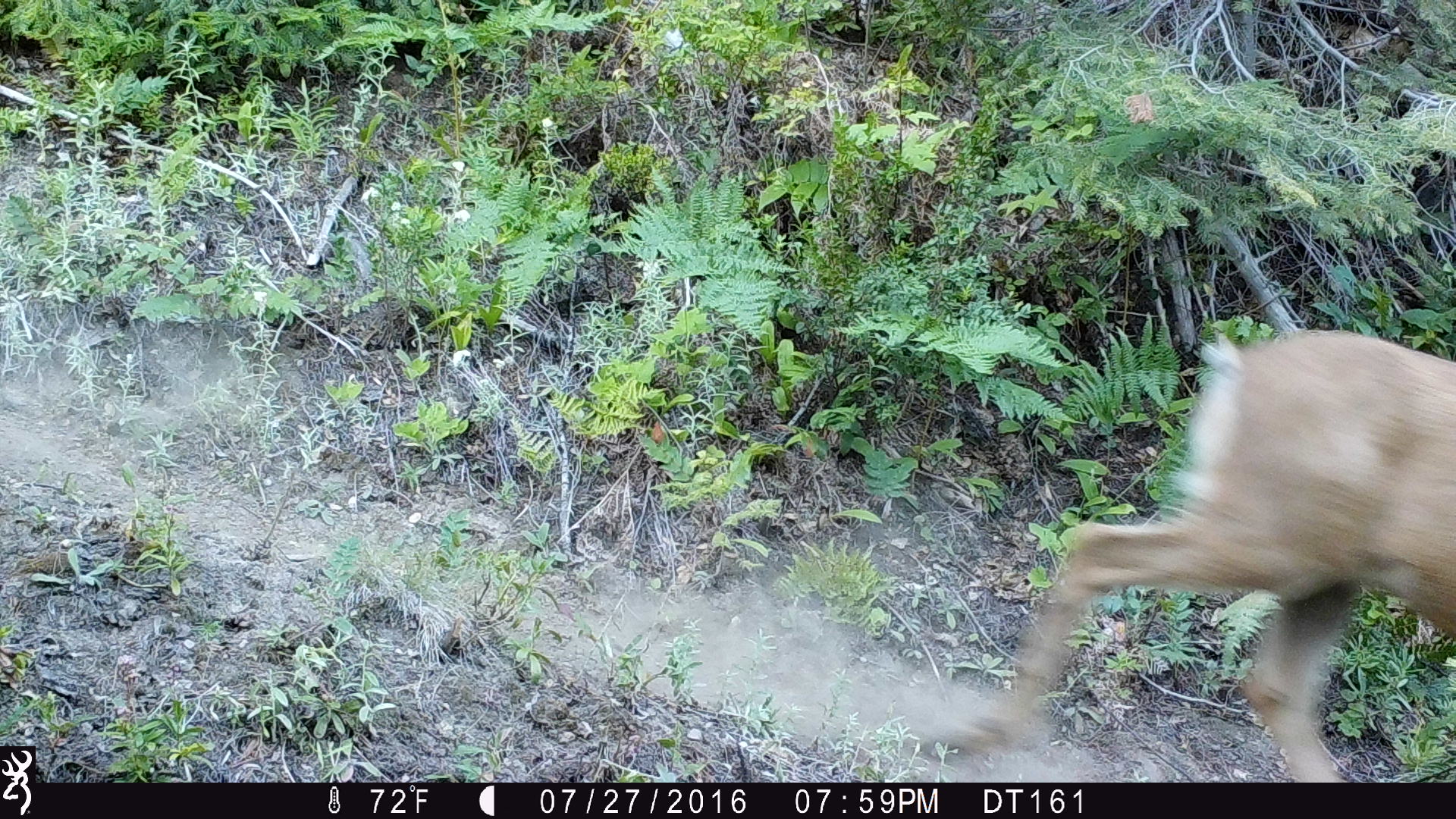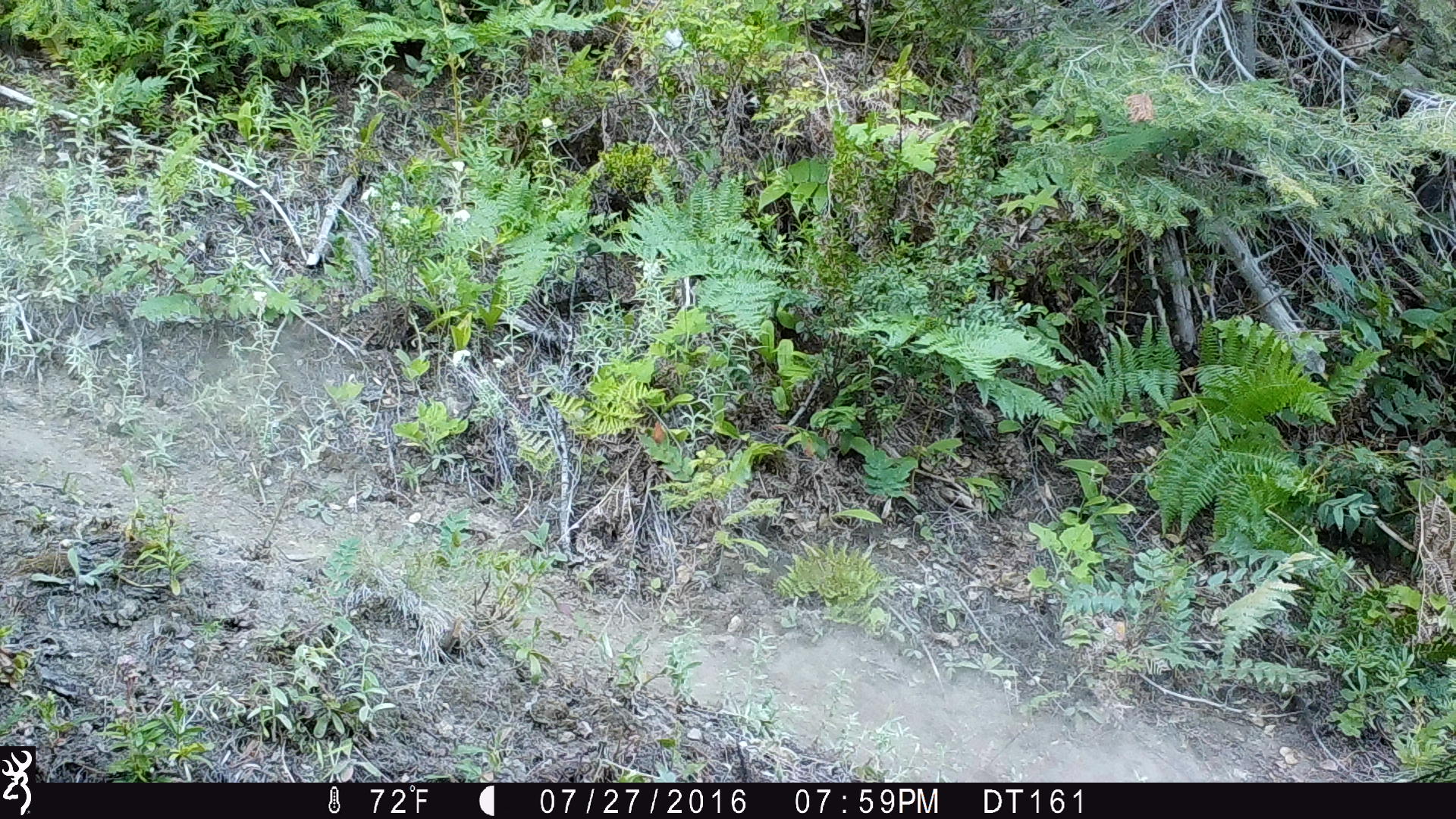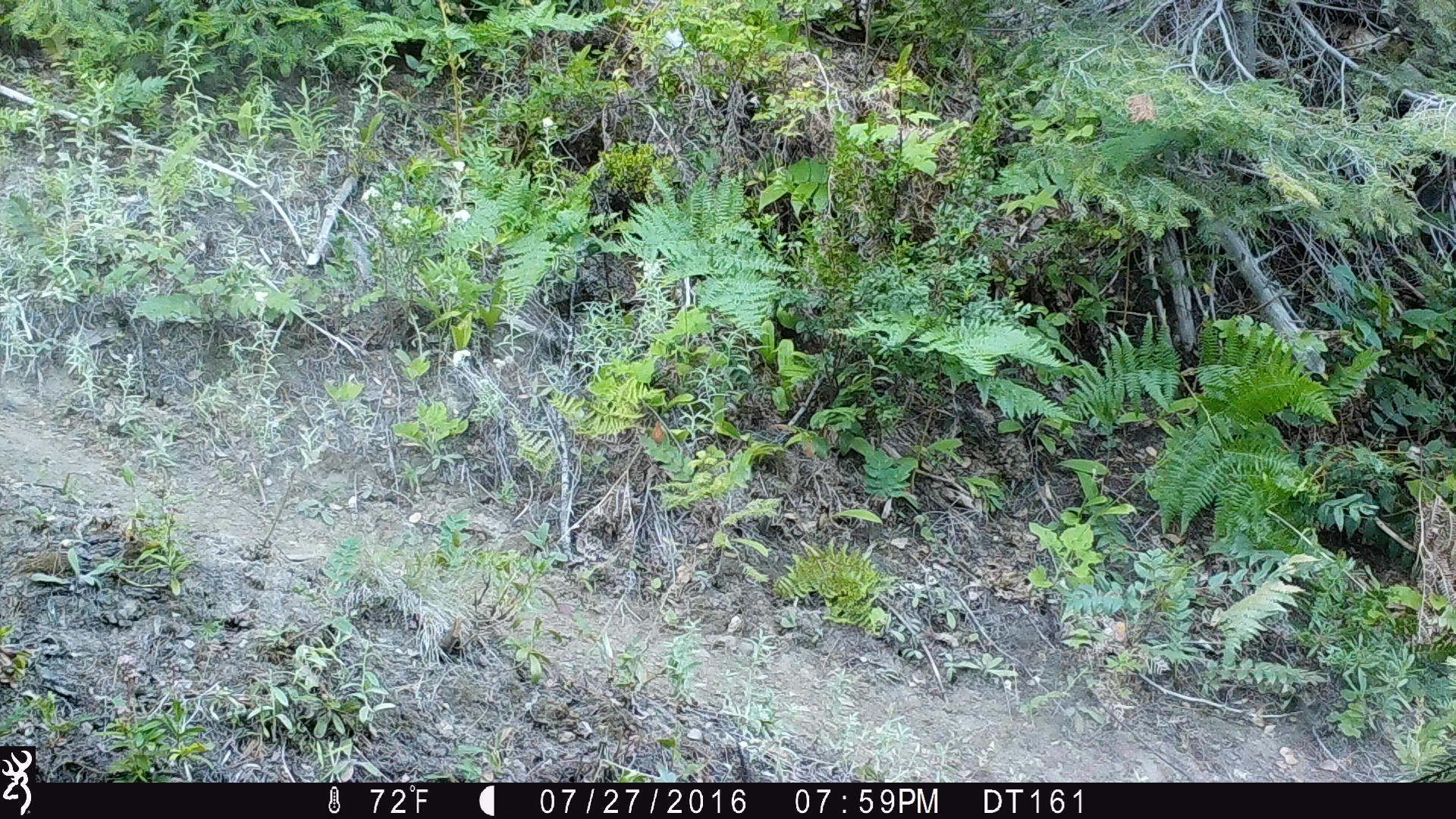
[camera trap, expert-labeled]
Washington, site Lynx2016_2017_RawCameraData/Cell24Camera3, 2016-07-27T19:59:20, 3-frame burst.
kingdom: Animalia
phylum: Chordata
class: Mammalia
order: Artiodactyla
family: Cervidae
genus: Odocoileus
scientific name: Odocoileus hemionus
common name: mule deer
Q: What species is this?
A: Odocoileus hemionus (mule deer).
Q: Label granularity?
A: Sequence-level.